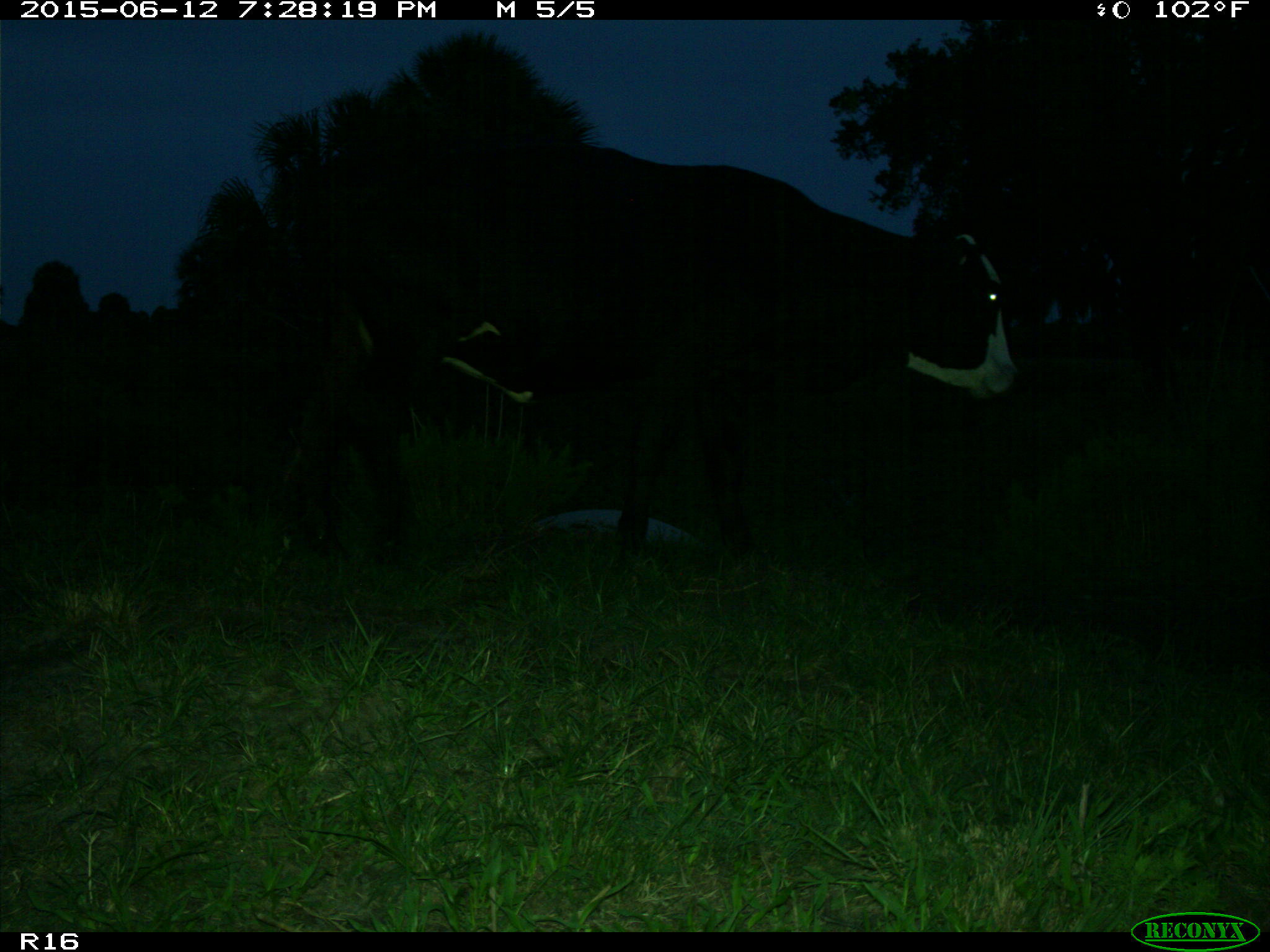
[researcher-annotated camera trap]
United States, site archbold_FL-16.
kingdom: Animalia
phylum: Chordata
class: Mammalia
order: Artiodactyla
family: Bovidae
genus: Bos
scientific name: Bos taurus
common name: domestic cow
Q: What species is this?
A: Bos taurus (domestic cow).